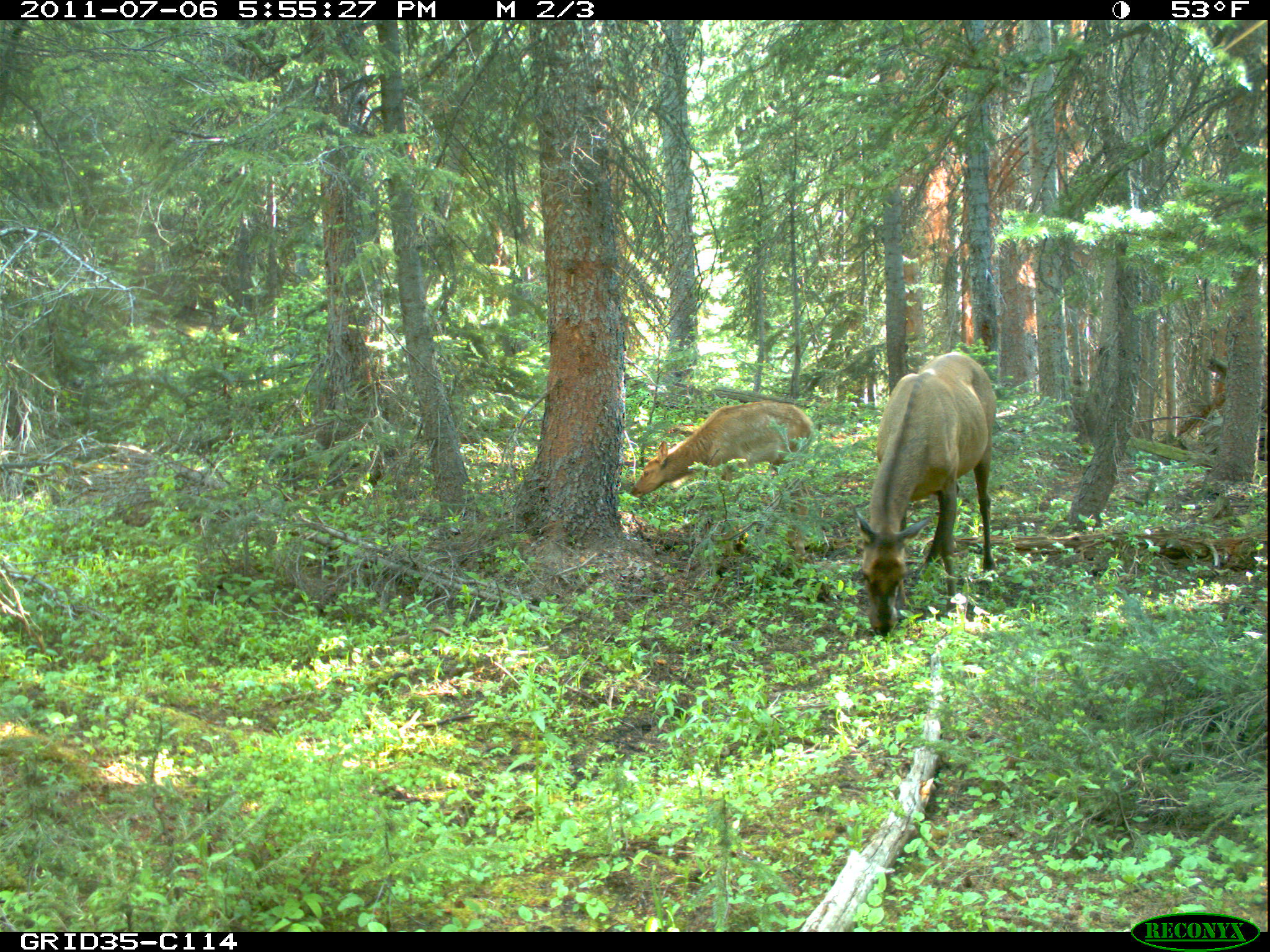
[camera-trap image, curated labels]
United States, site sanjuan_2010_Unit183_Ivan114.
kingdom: Animalia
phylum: Chordata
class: Mammalia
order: Artiodactyla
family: Cervidae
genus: Cervus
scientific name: Cervus elaphus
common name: red deer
Cervus elaphus (red deer).